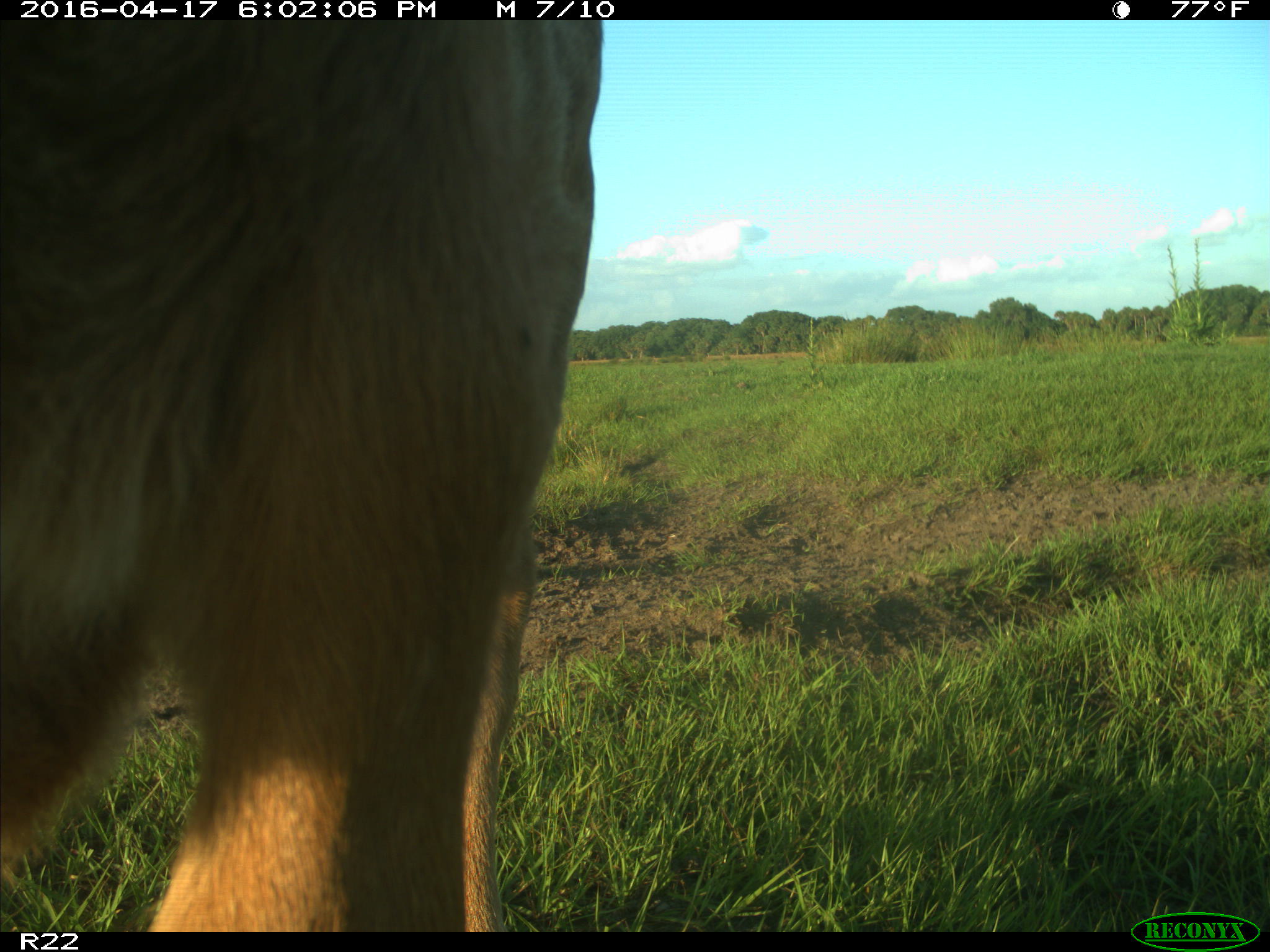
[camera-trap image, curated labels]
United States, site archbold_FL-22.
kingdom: Animalia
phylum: Chordata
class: Mammalia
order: Artiodactyla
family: Bovidae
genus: Bos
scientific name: Bos taurus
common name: domestic cow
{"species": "Bos taurus (domestic cow)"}